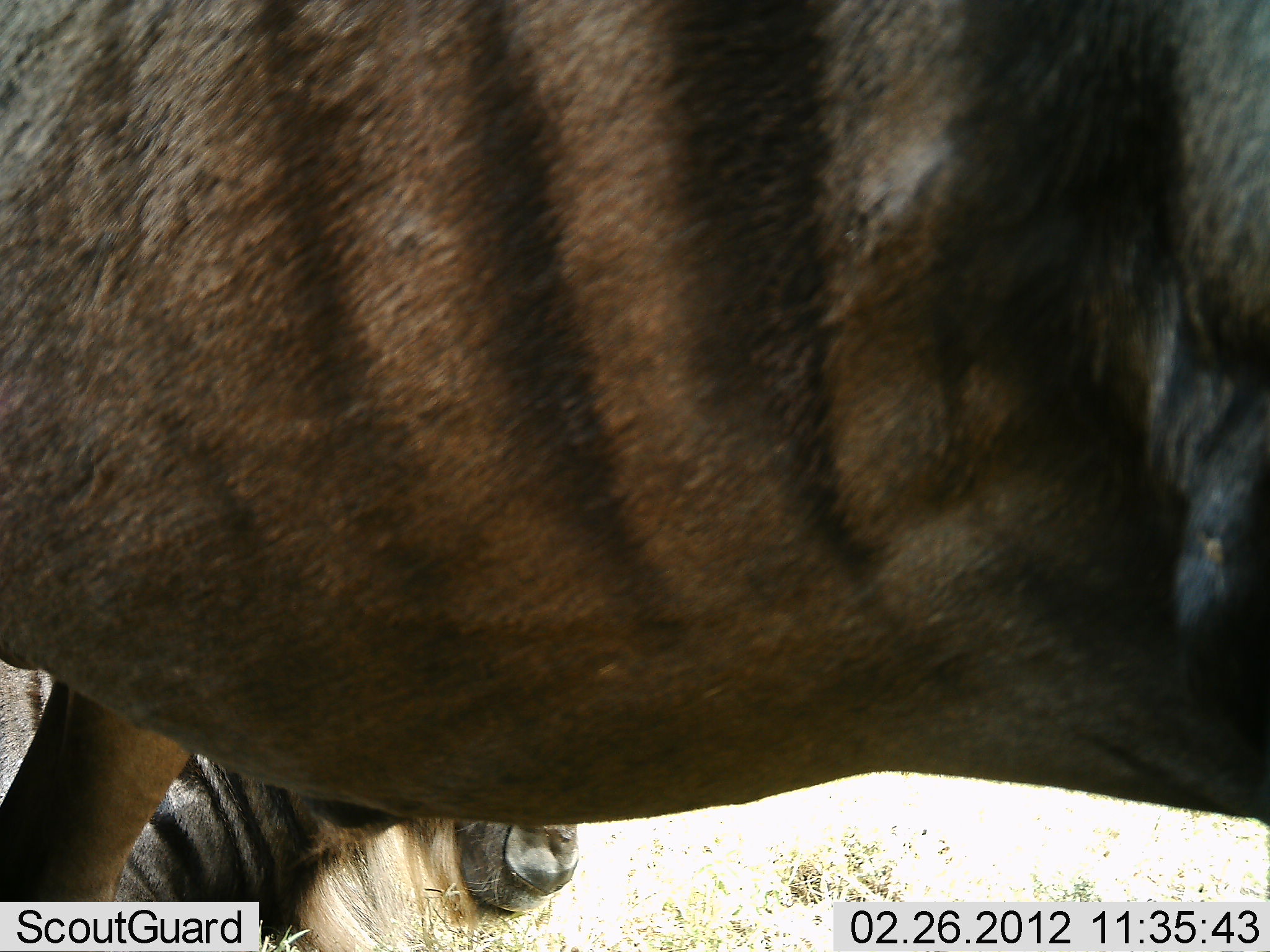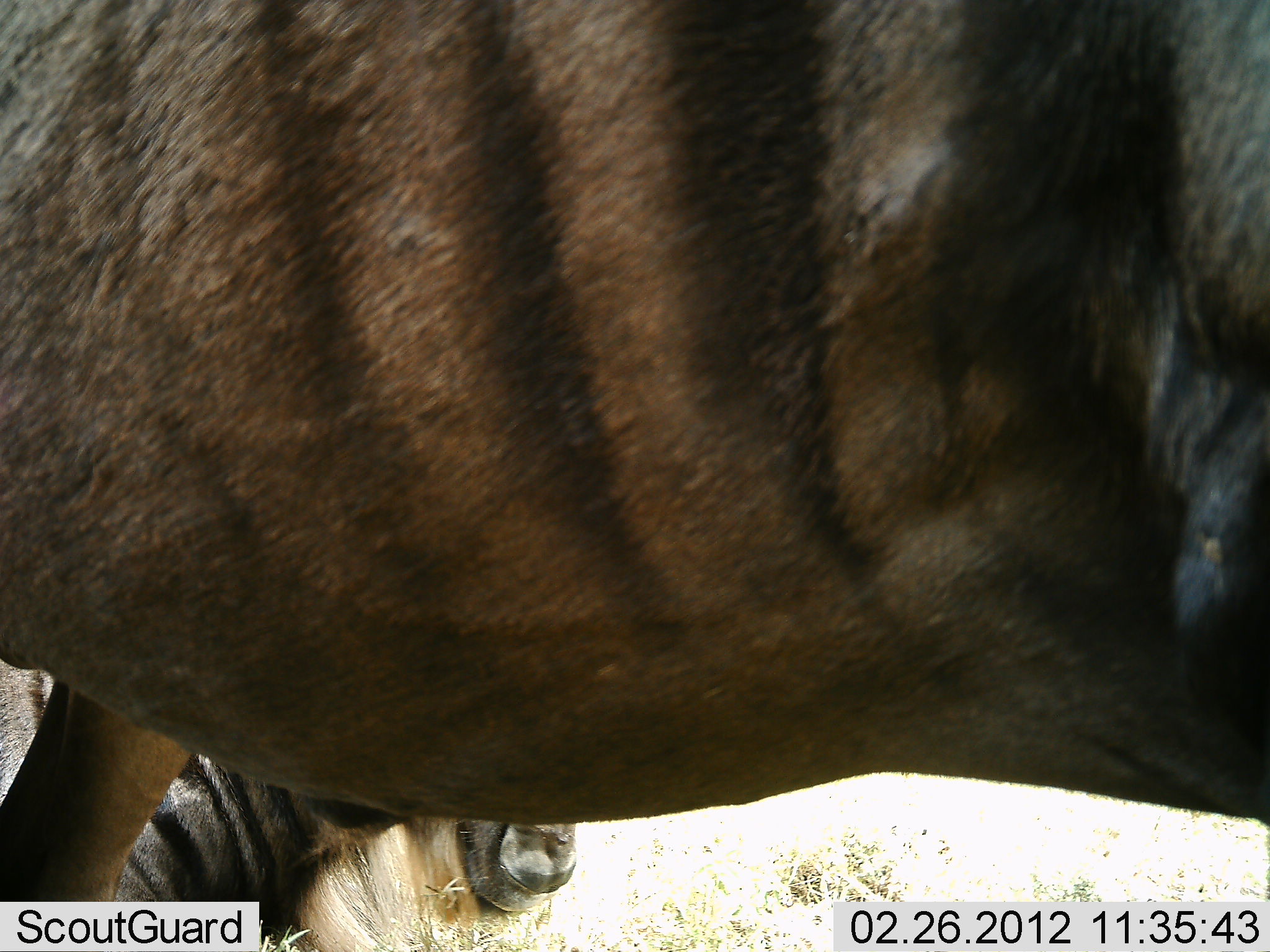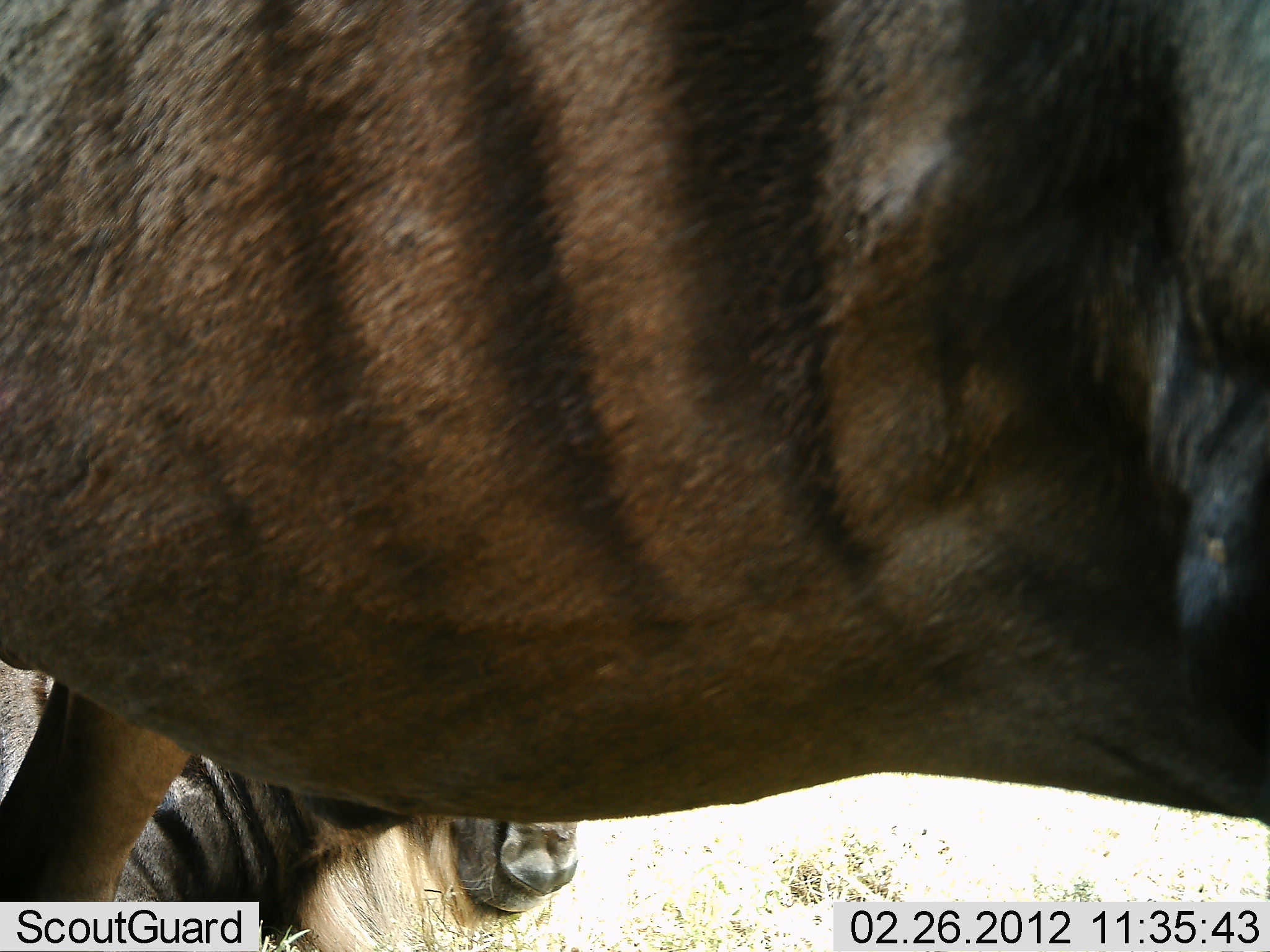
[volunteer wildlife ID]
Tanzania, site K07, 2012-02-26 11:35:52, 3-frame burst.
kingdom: Animalia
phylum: Chordata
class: Mammalia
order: Artiodactyla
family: Bovidae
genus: Connochaetes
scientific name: Connochaetes taurinus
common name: blue wildebeest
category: wildebeest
Wildebeest (blue wildebeest) (Connochaetes taurinus), count 2. Behavior (volunteer vote fractions): standing 93%, resting 60%, moving 0%, interacting 0%. Young present (vote fraction): 0%. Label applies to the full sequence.